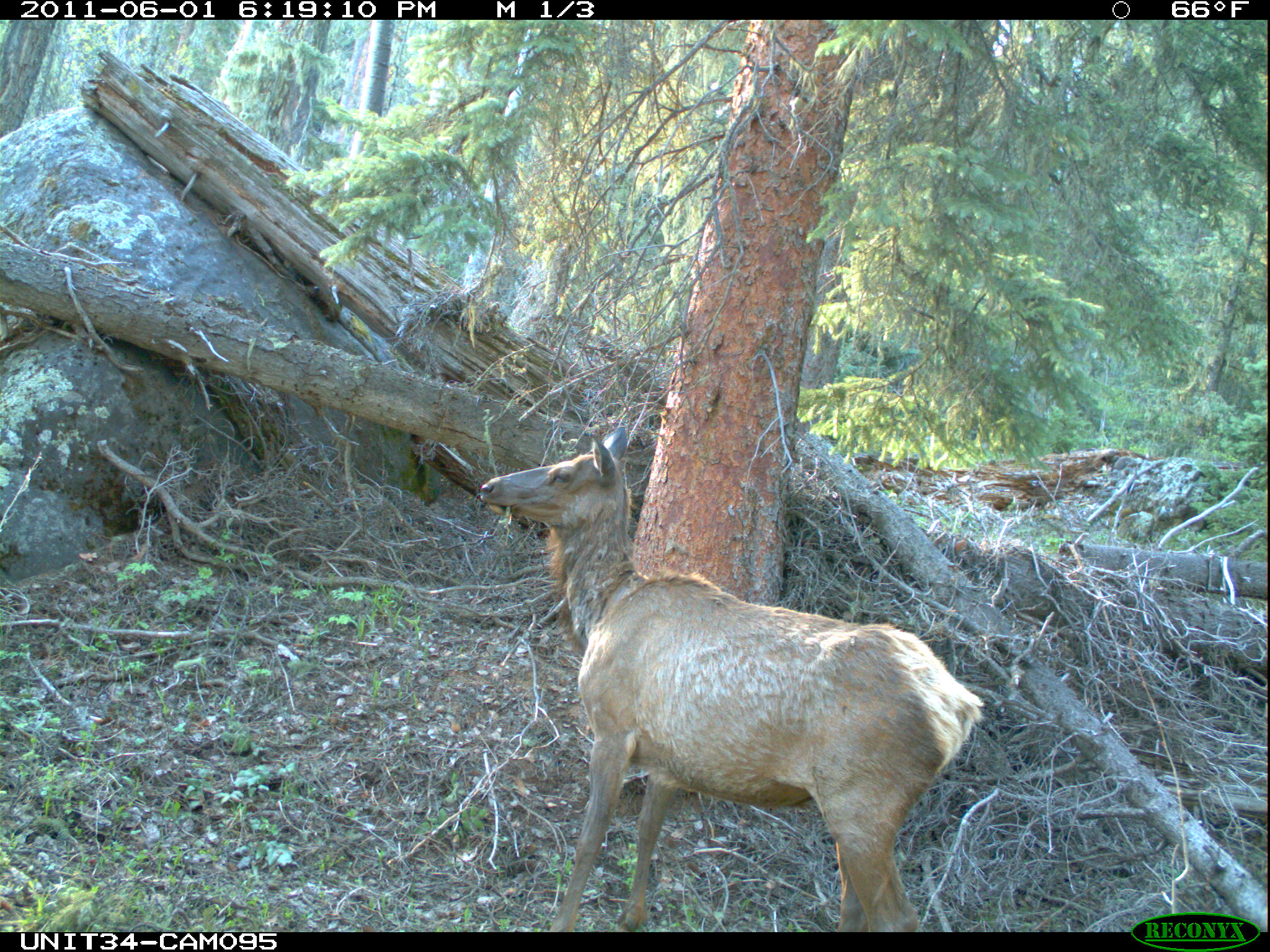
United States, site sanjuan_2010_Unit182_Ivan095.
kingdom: Animalia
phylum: Chordata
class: Mammalia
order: Artiodactyla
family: Cervidae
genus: Cervus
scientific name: Cervus elaphus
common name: red deer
Cervus elaphus (red deer).